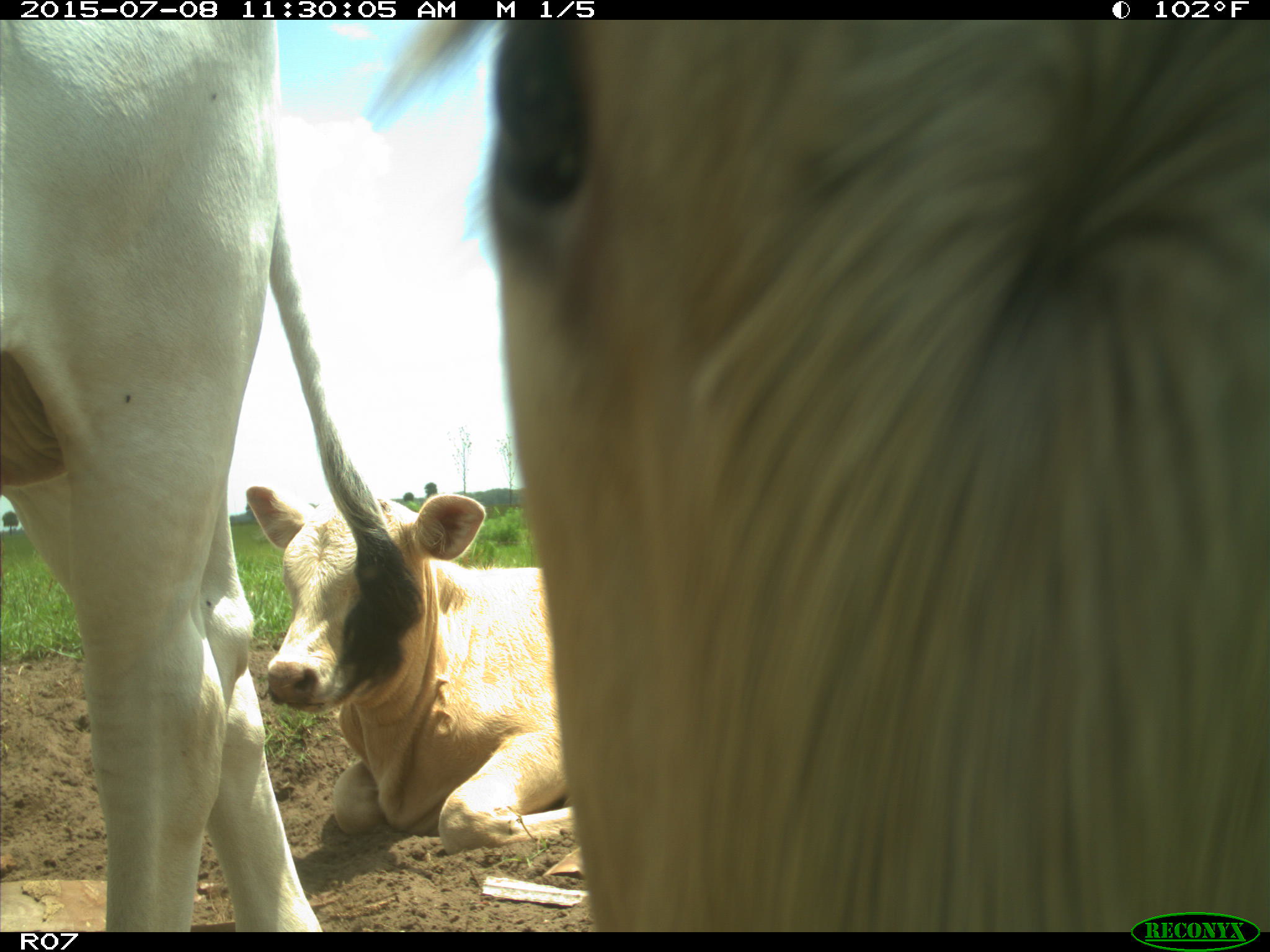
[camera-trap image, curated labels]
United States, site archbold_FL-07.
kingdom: Animalia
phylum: Chordata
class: Mammalia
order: Artiodactyla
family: Bovidae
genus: Bos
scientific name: Bos taurus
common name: domestic cow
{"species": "Bos taurus (domestic cow)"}